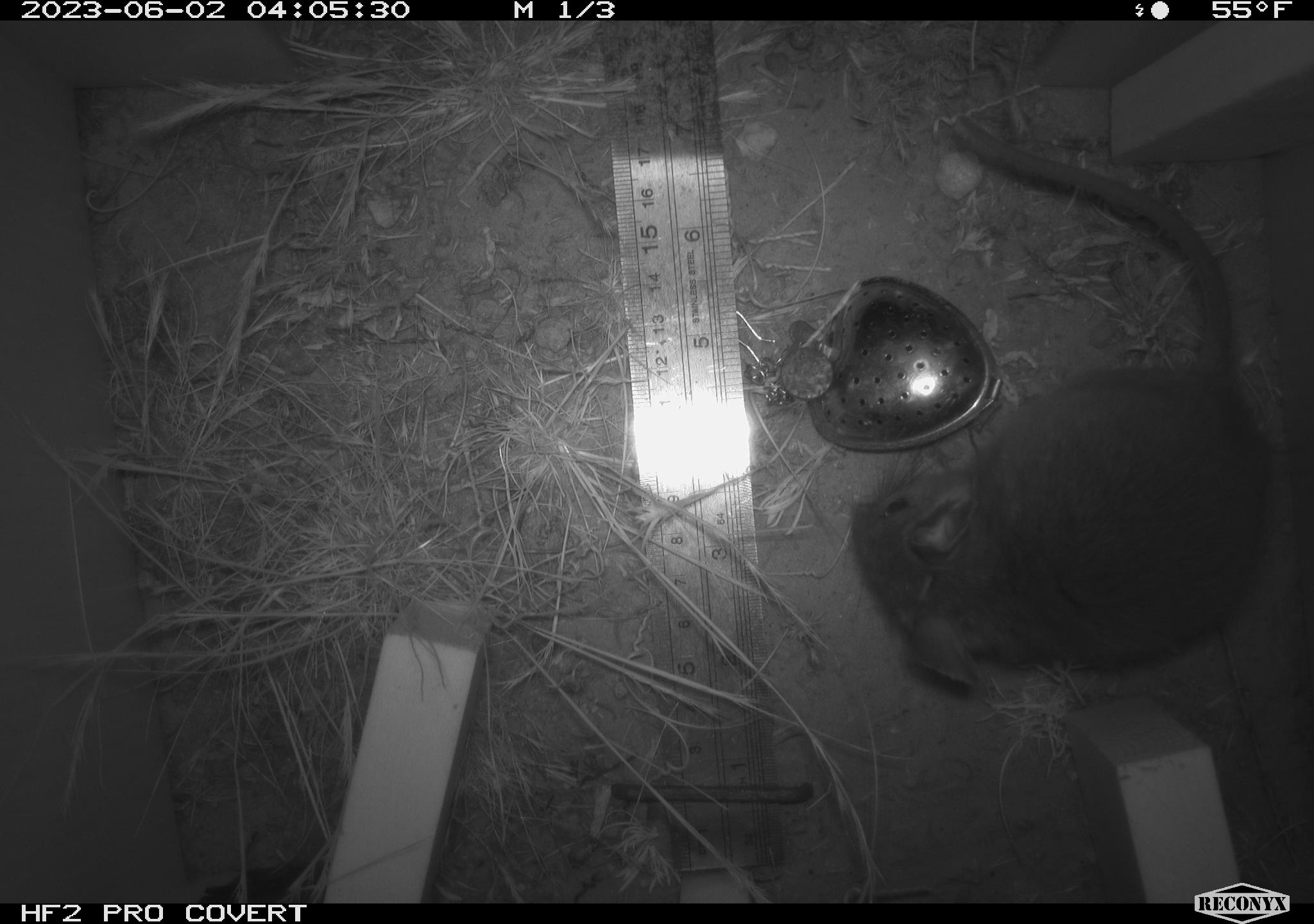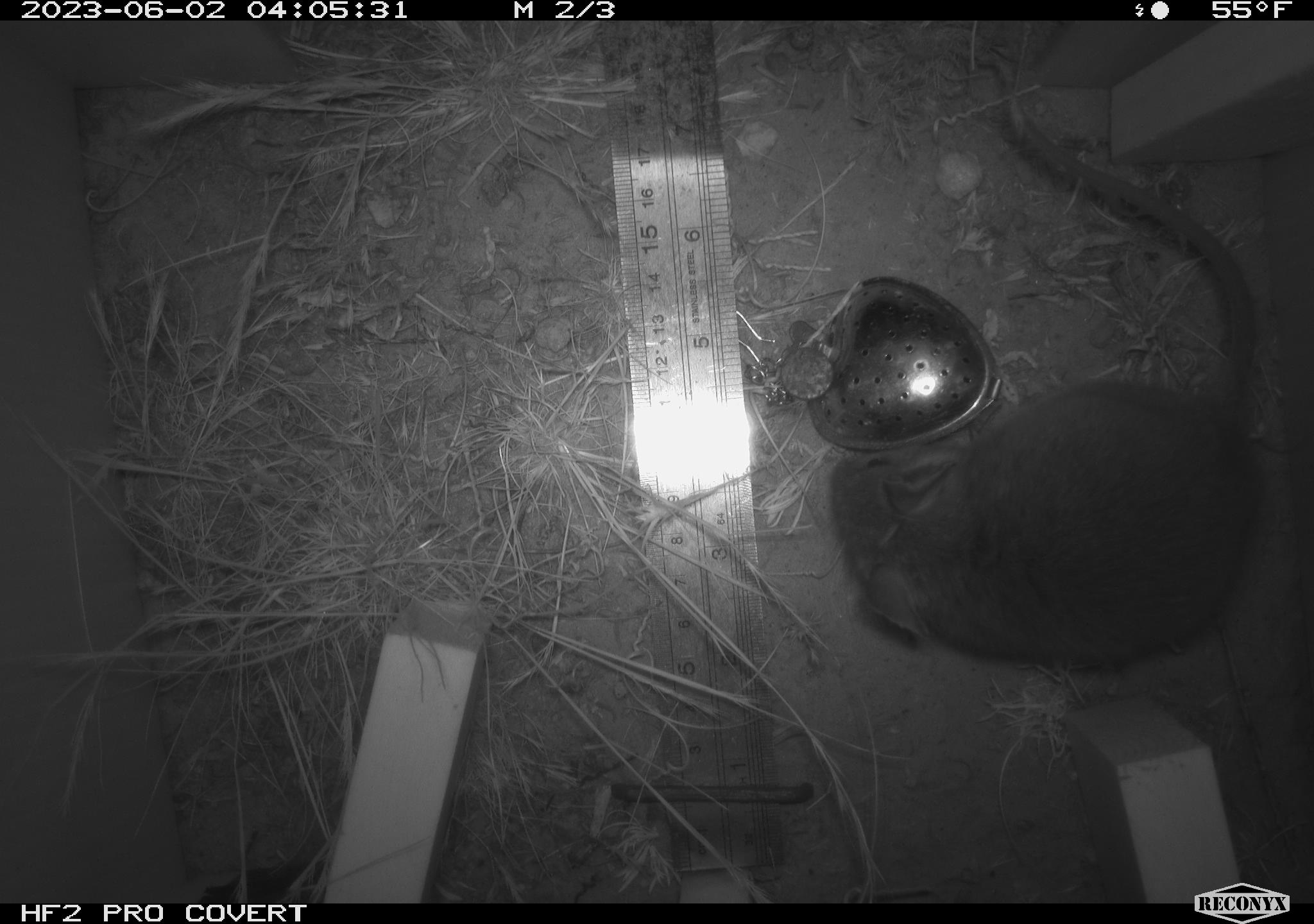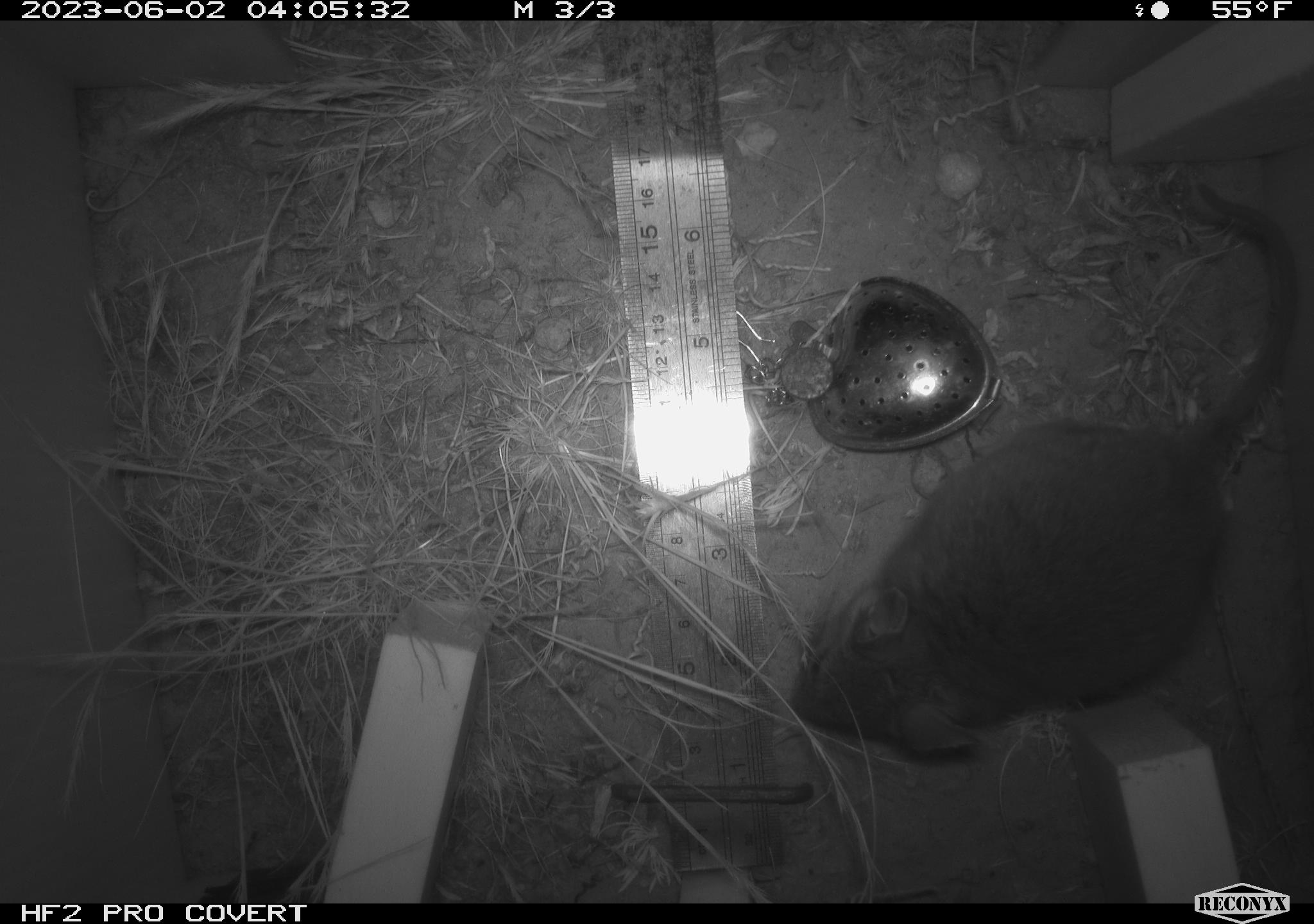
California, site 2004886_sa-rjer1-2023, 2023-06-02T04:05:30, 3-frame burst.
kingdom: Animalia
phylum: Chordata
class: Mammalia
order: Rodentia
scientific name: Rodentia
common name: woodrat or rat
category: woodrat or rat species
Woodrat or rat species (woodrat or rat) (Rodentia).